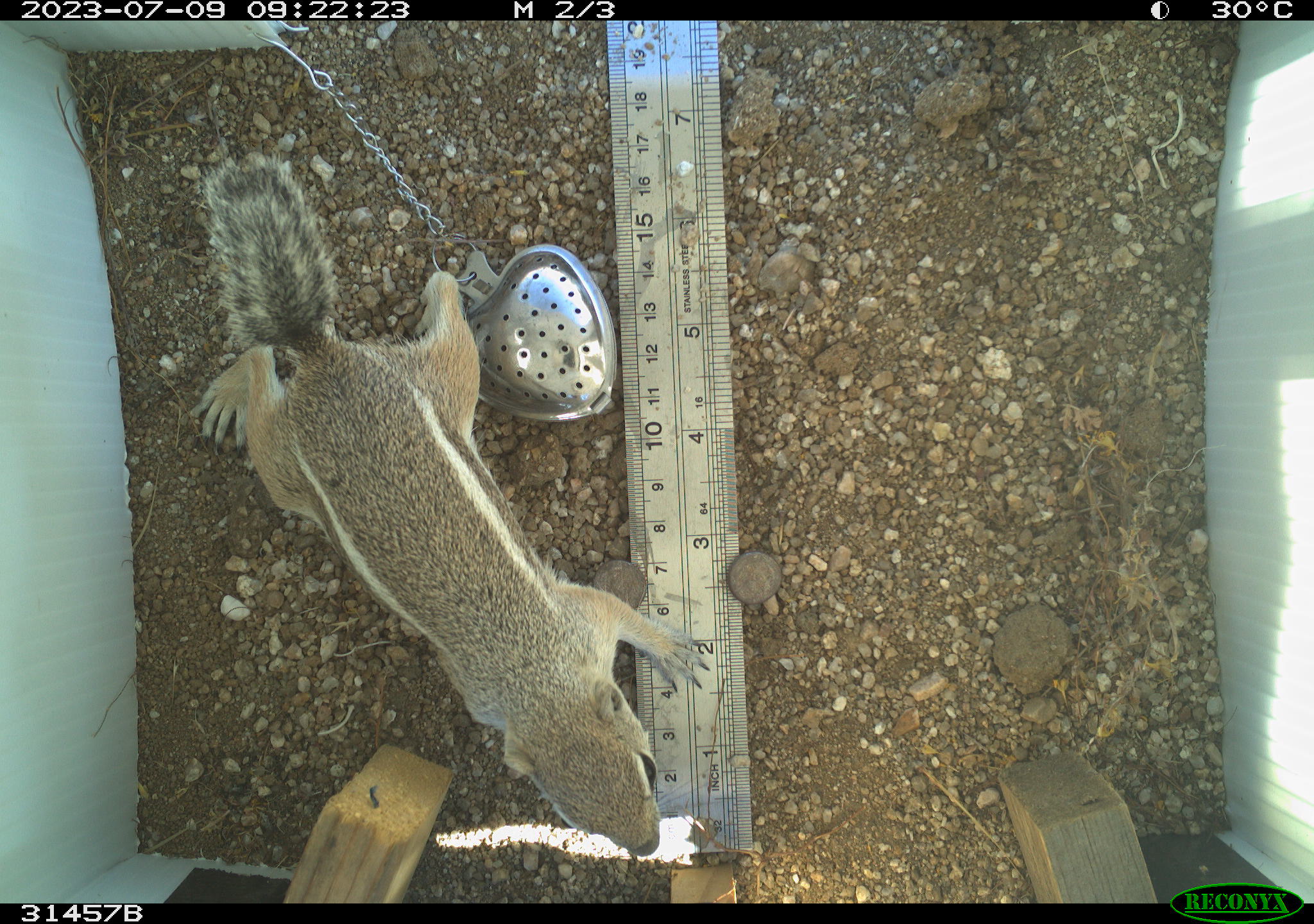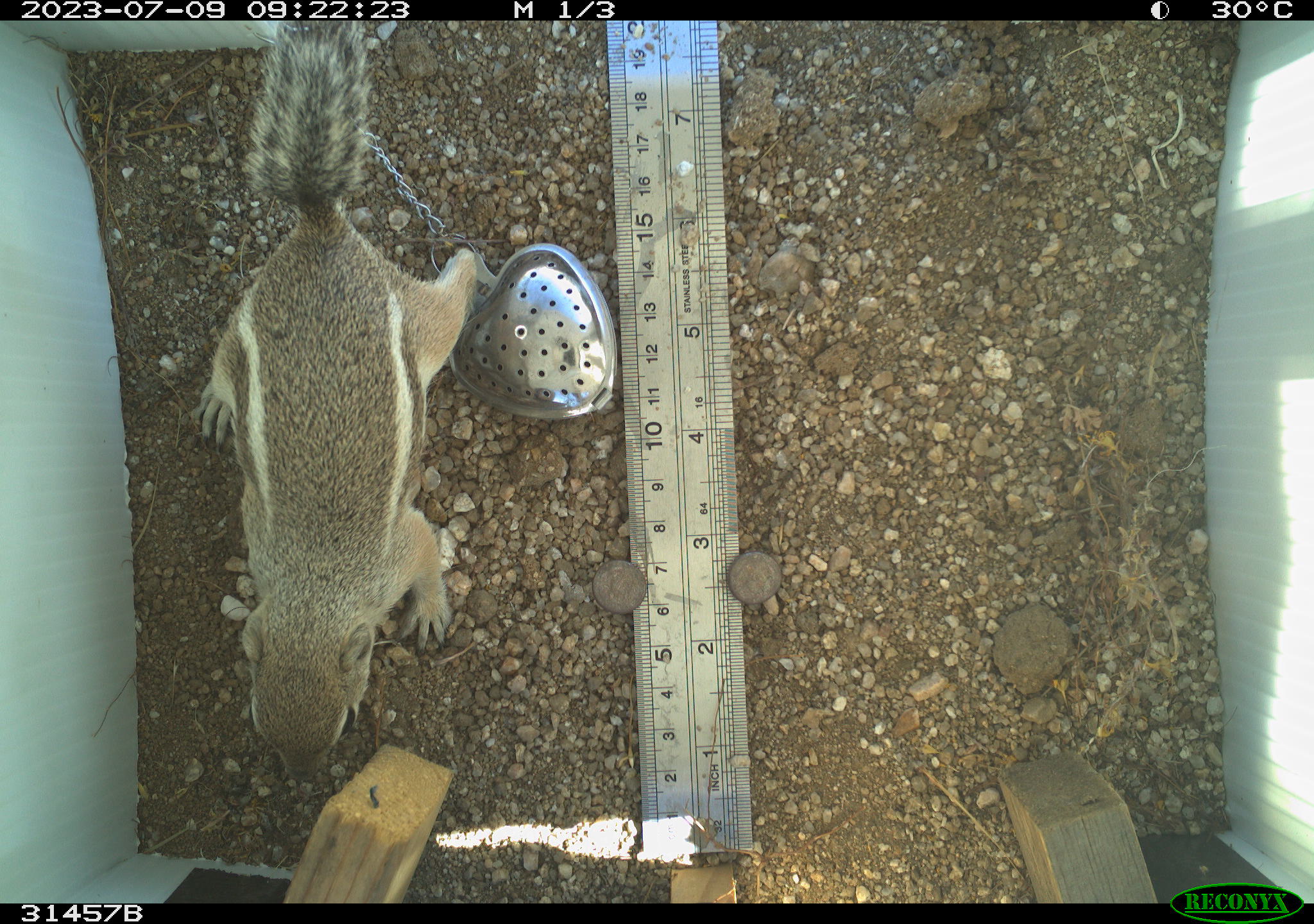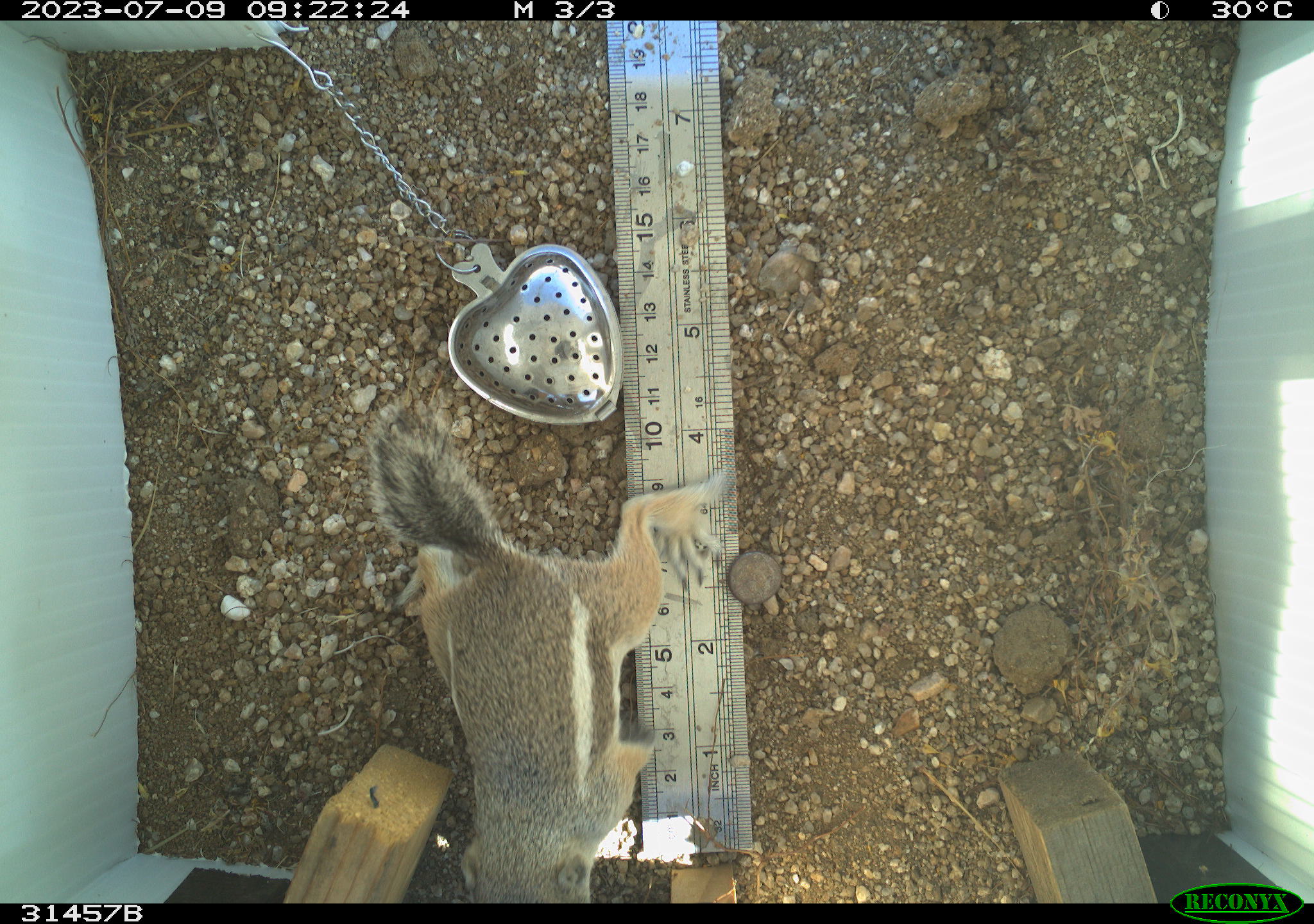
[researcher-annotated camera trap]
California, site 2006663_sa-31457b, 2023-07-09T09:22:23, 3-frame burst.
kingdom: Animalia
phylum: Chordata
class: Mammalia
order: Rodentia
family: Sciuridae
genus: Ammospermophilus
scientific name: Ammospermophilus leucurus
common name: white-tailed antelope squirrel